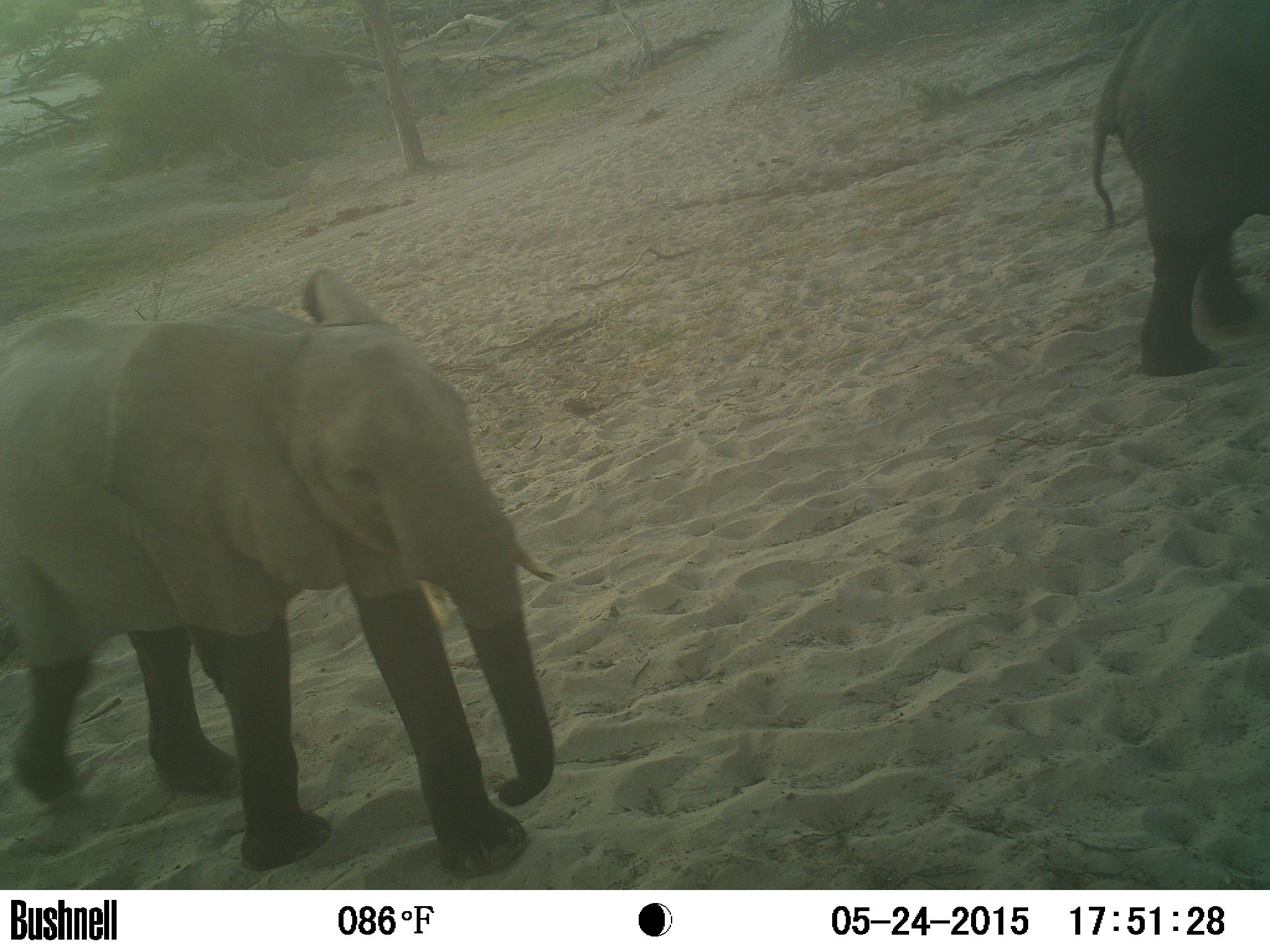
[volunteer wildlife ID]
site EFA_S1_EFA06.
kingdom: Animalia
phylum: Chordata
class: Mammalia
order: Proboscidea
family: Elephantidae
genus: Loxodonta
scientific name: Loxodonta africana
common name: african bush elephant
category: elephant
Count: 2.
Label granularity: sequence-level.